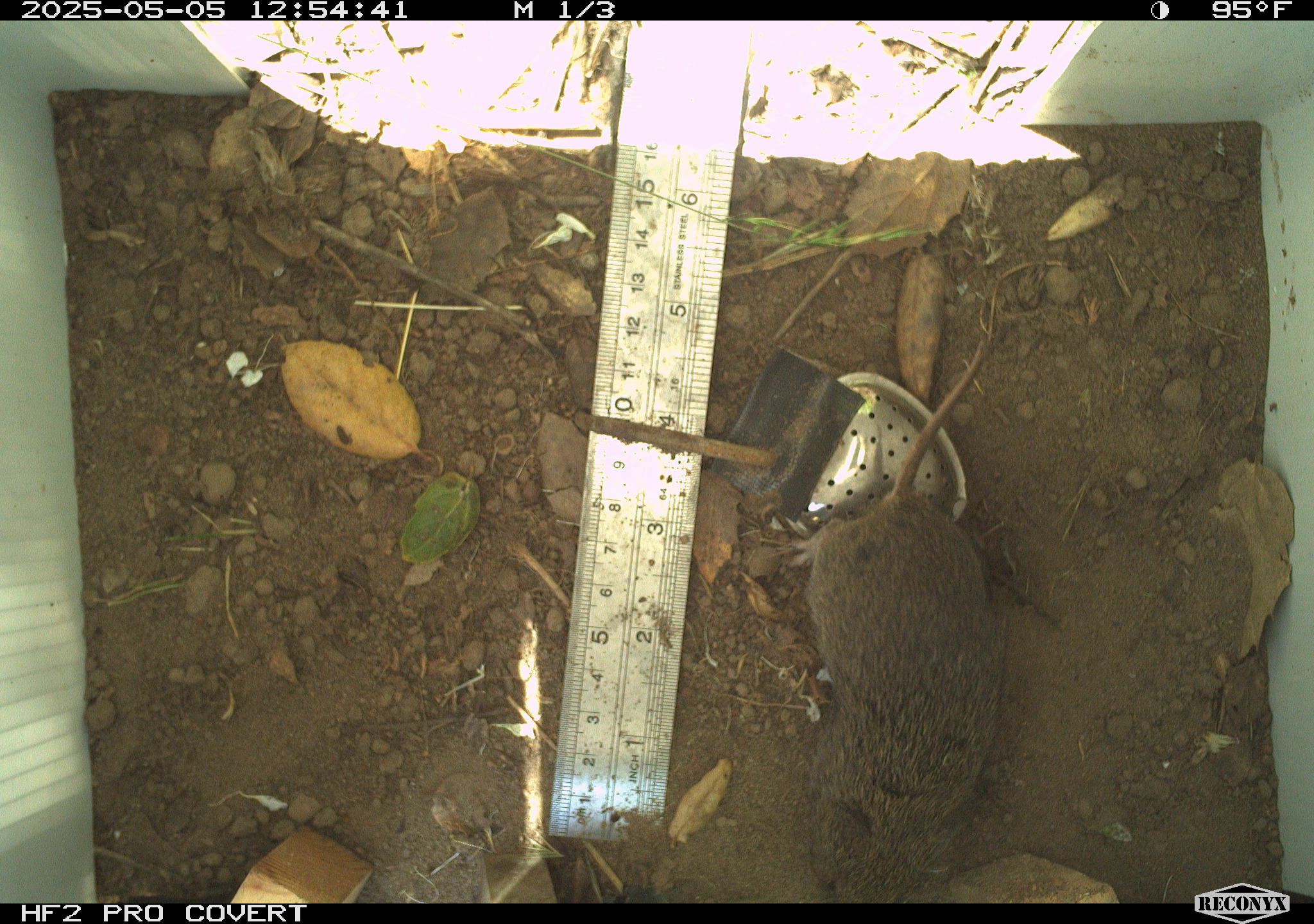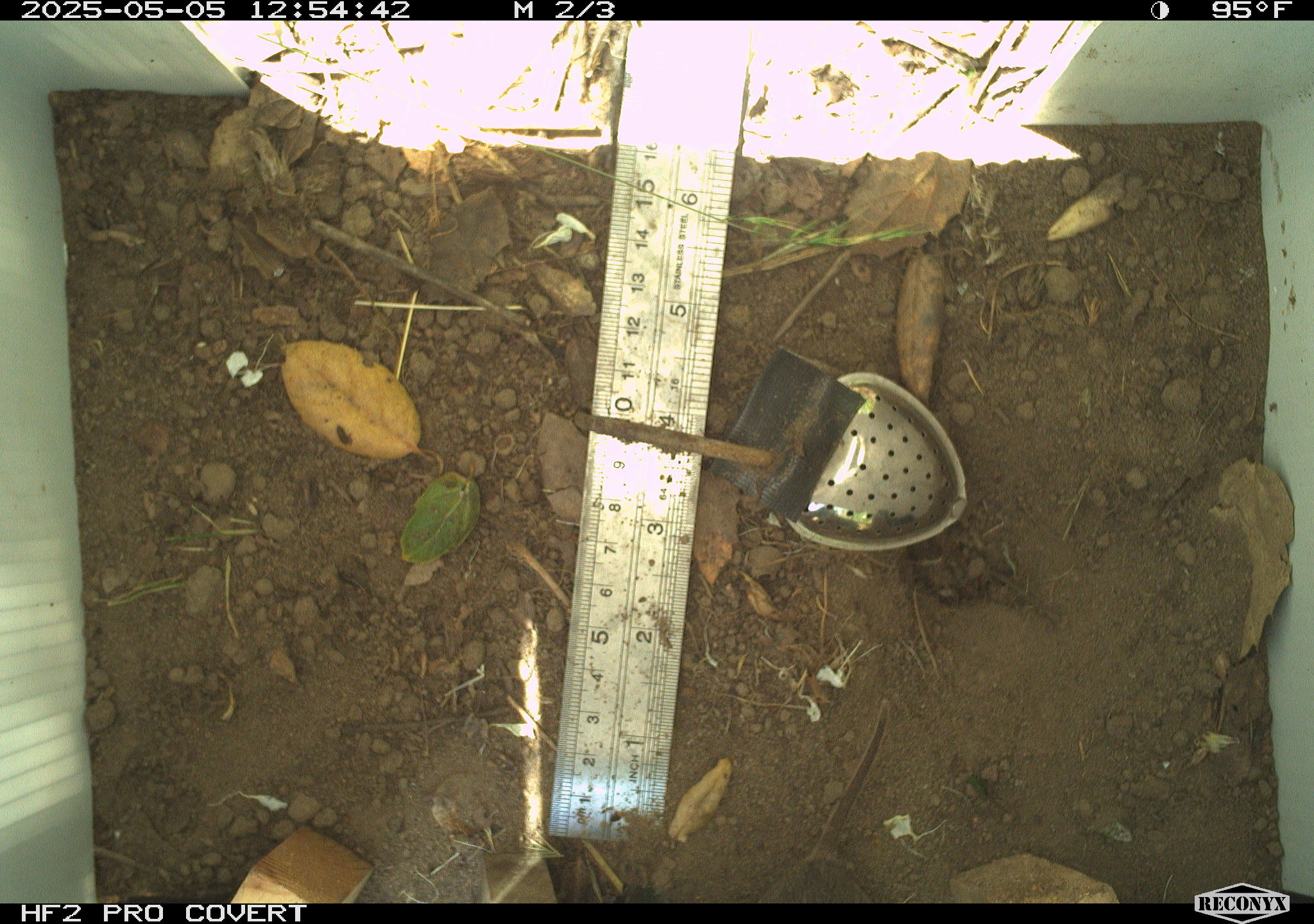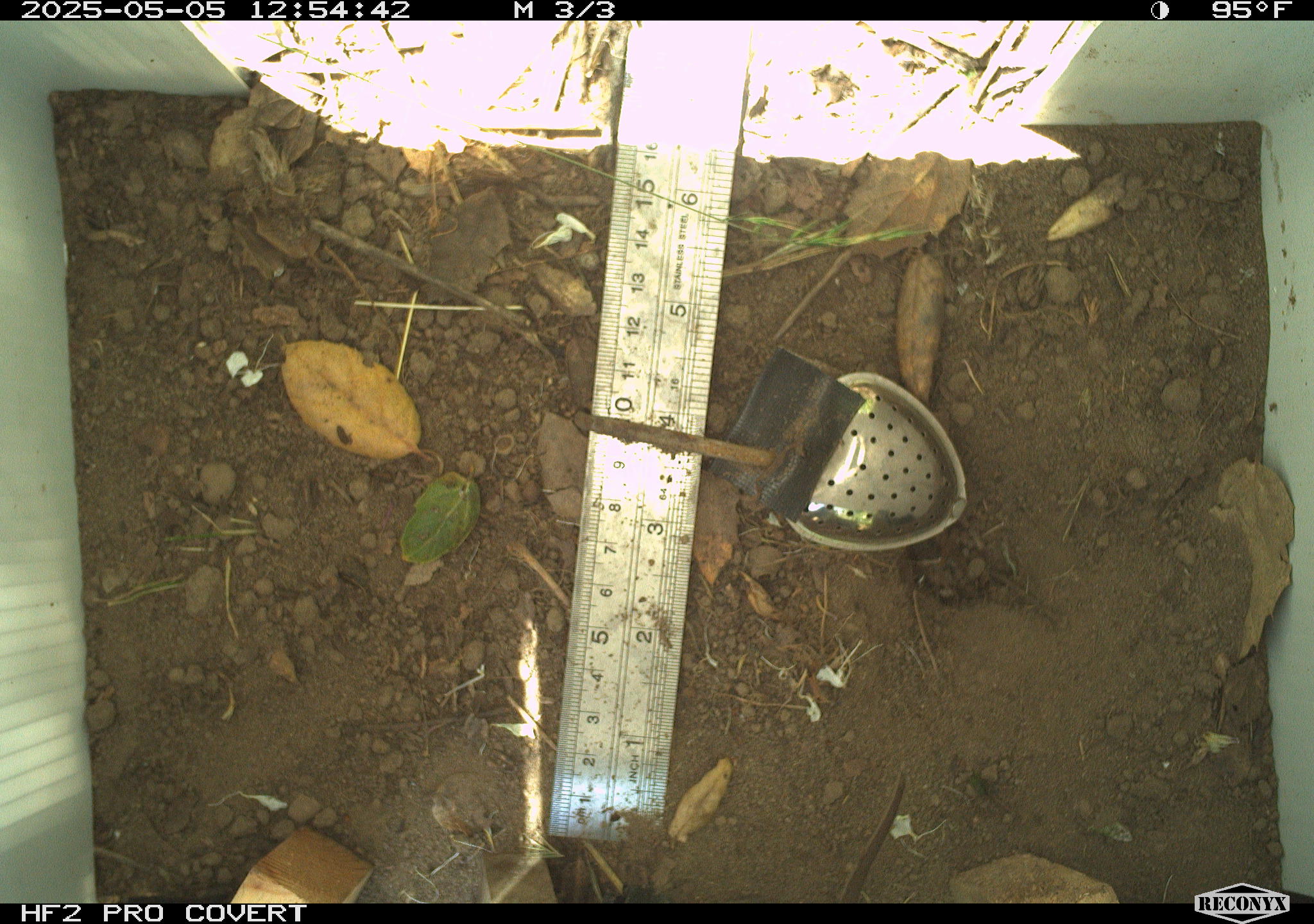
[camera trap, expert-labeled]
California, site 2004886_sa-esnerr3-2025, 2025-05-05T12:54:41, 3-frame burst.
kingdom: Animalia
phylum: Chordata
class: Mammalia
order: Rodentia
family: Cricetidae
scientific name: Arvicolinae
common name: voles, lemmings, and muskrats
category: arvicolinae subfamily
Arvicolinae subfamily (voles, lemmings, and muskrats) (Arvicolinae).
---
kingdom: Animalia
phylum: Chordata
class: Reptilia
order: Squamata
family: Phrynosomatidae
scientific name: Phrynosomatidae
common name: north american spiny lizards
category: sceloporus/uta species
Sceloporus/uta species (north american spiny lizards) (Phrynosomatidae).